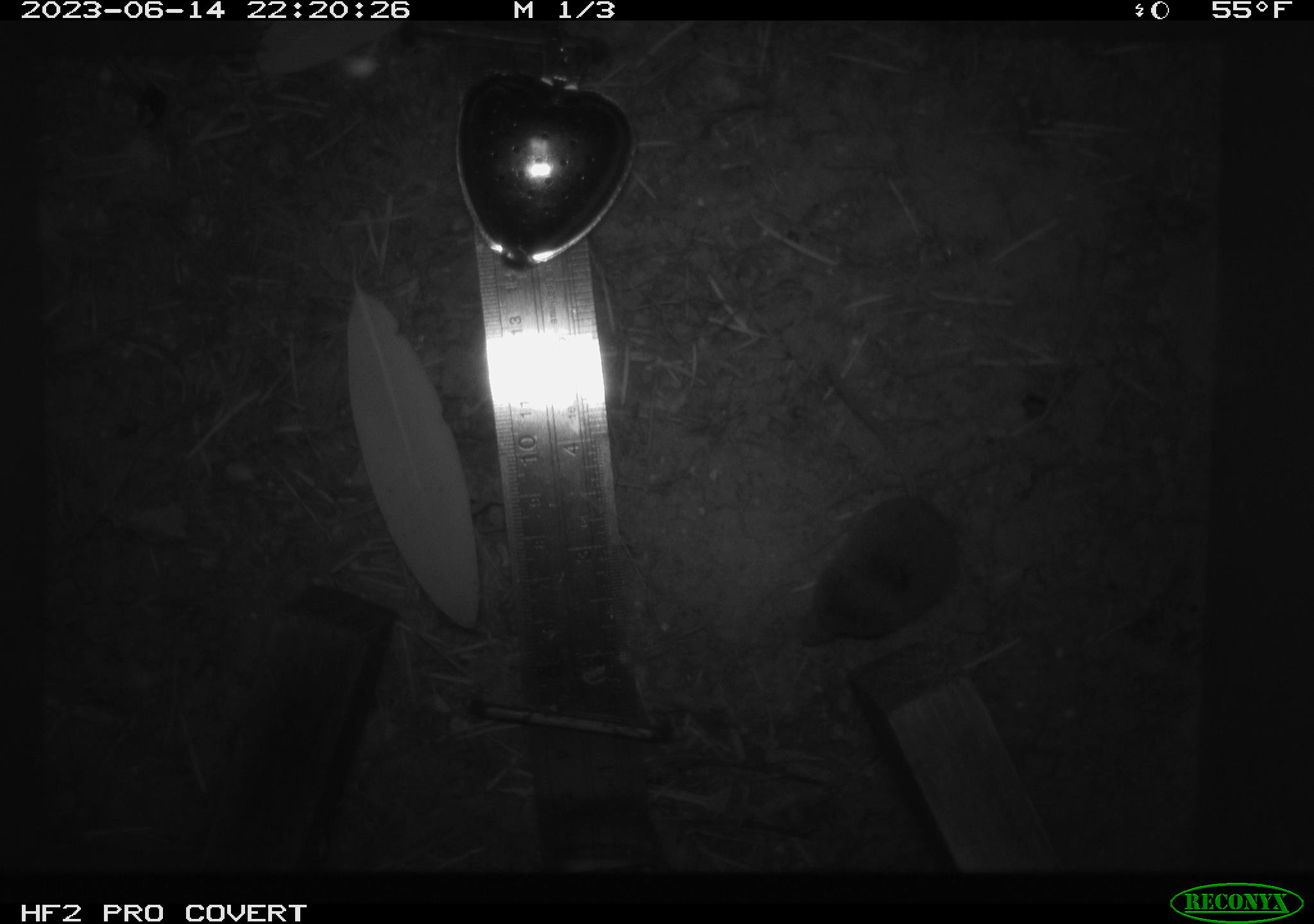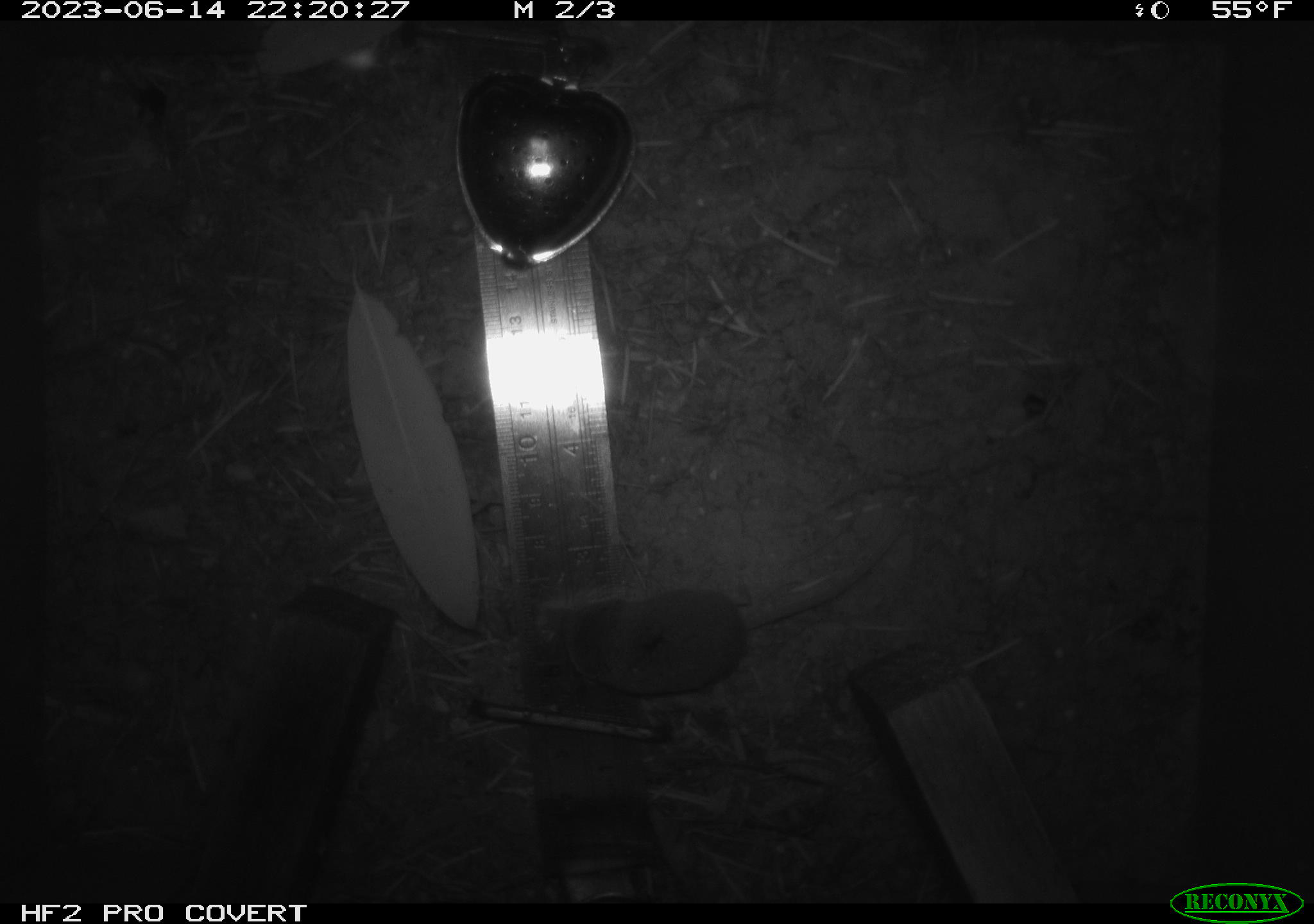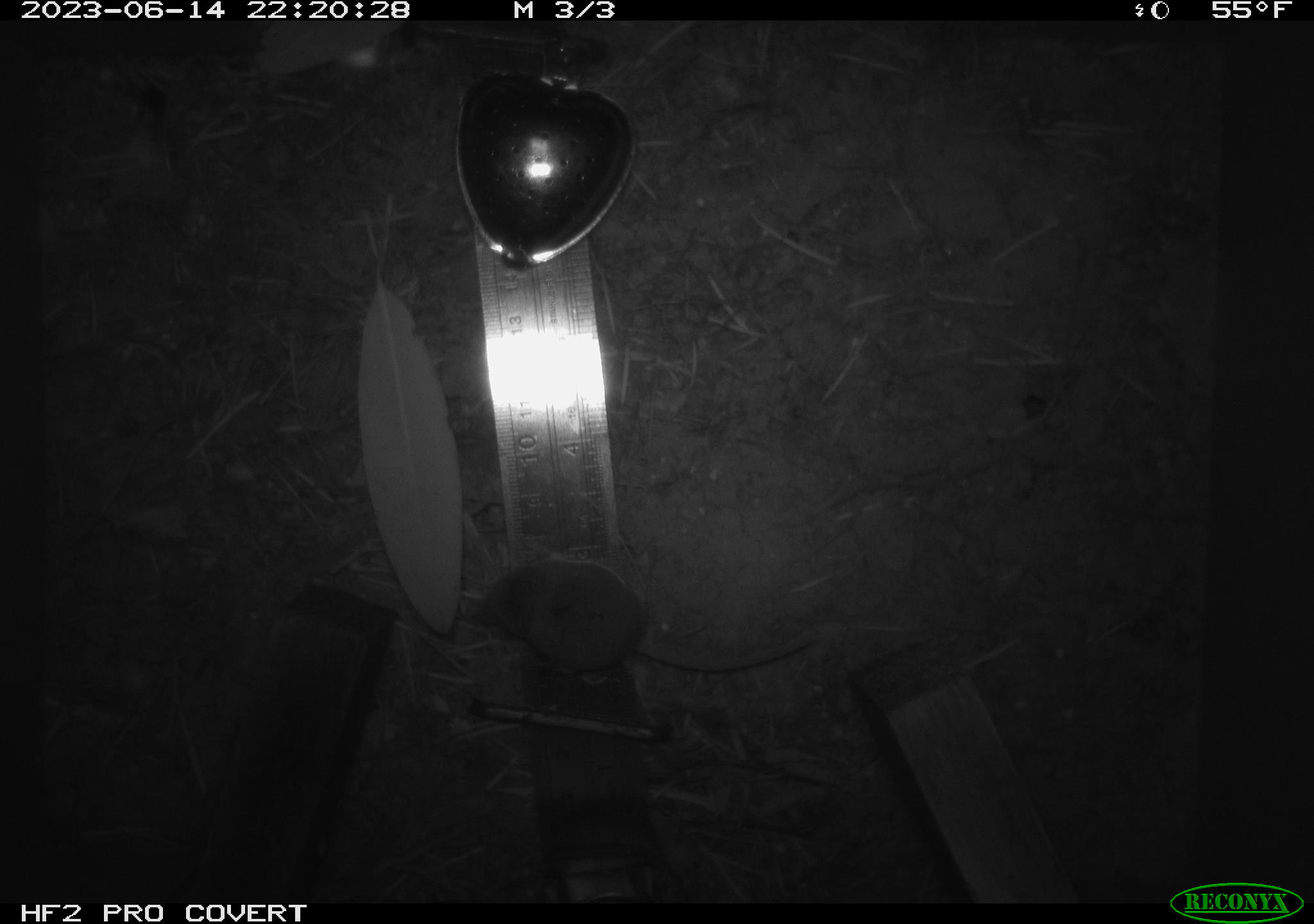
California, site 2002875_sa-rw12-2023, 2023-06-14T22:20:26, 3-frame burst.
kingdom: Animalia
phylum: Chordata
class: Mammalia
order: Eulipotyphla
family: Soricidae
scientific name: Soricidae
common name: shrews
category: soricidae family